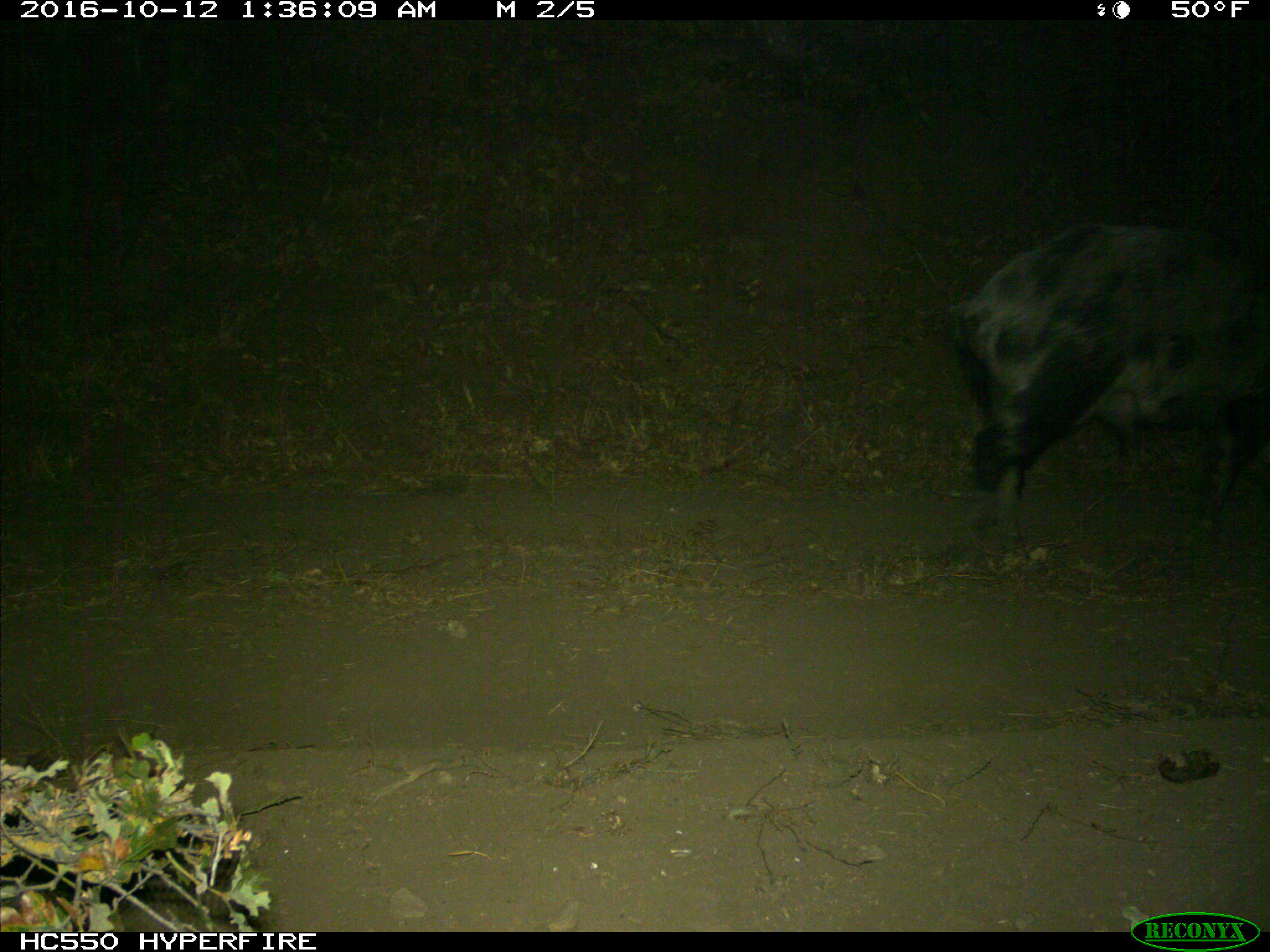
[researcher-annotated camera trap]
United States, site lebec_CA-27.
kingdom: Animalia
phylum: Chordata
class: Mammalia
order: Artiodactyla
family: Suidae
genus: Sus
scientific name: Sus scrofa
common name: wild boar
Sus scrofa (wild boar).